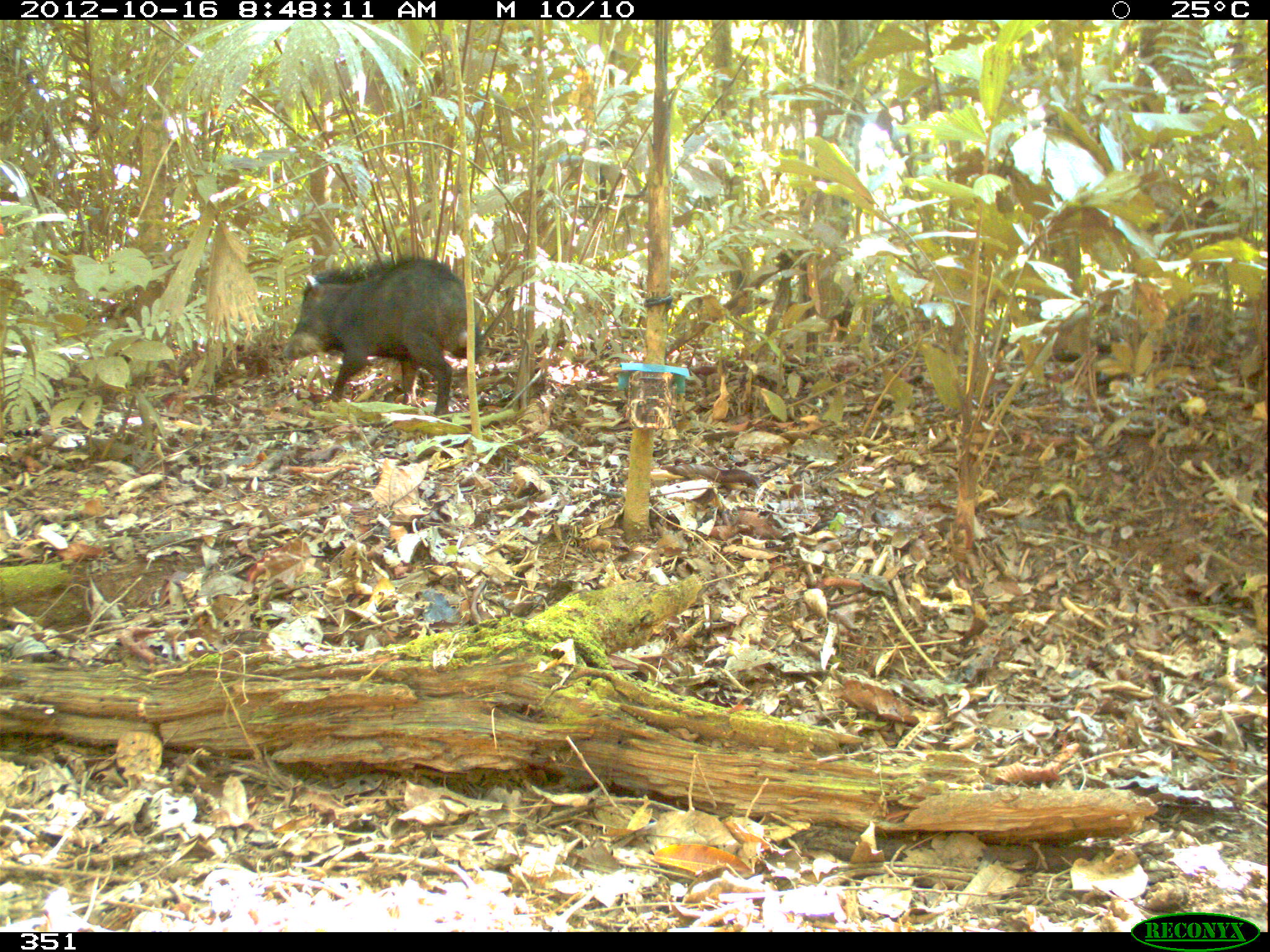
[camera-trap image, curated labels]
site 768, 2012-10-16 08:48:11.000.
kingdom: Animalia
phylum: Chordata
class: Mammalia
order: Artiodactyla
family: Tayassuidae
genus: Tayassu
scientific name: Tayassu pecari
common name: white-lipped peccary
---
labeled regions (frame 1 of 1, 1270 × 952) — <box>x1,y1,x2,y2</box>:
tayassu pecari: <box>280,255,482,418</box>